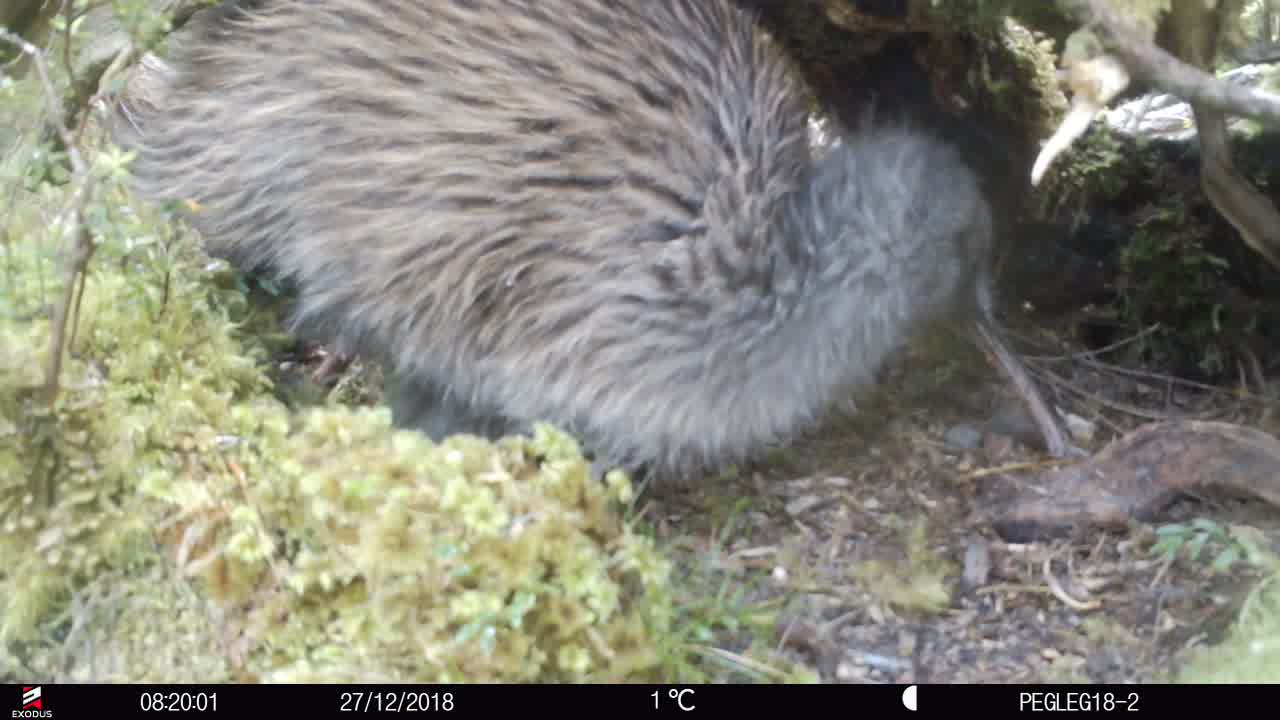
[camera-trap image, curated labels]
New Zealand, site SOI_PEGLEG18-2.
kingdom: Animalia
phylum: Chordata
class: Aves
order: Apterygiformes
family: Apterygidae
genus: Apteryx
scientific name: Apteryx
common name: kiwi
Kiwi (Apteryx).